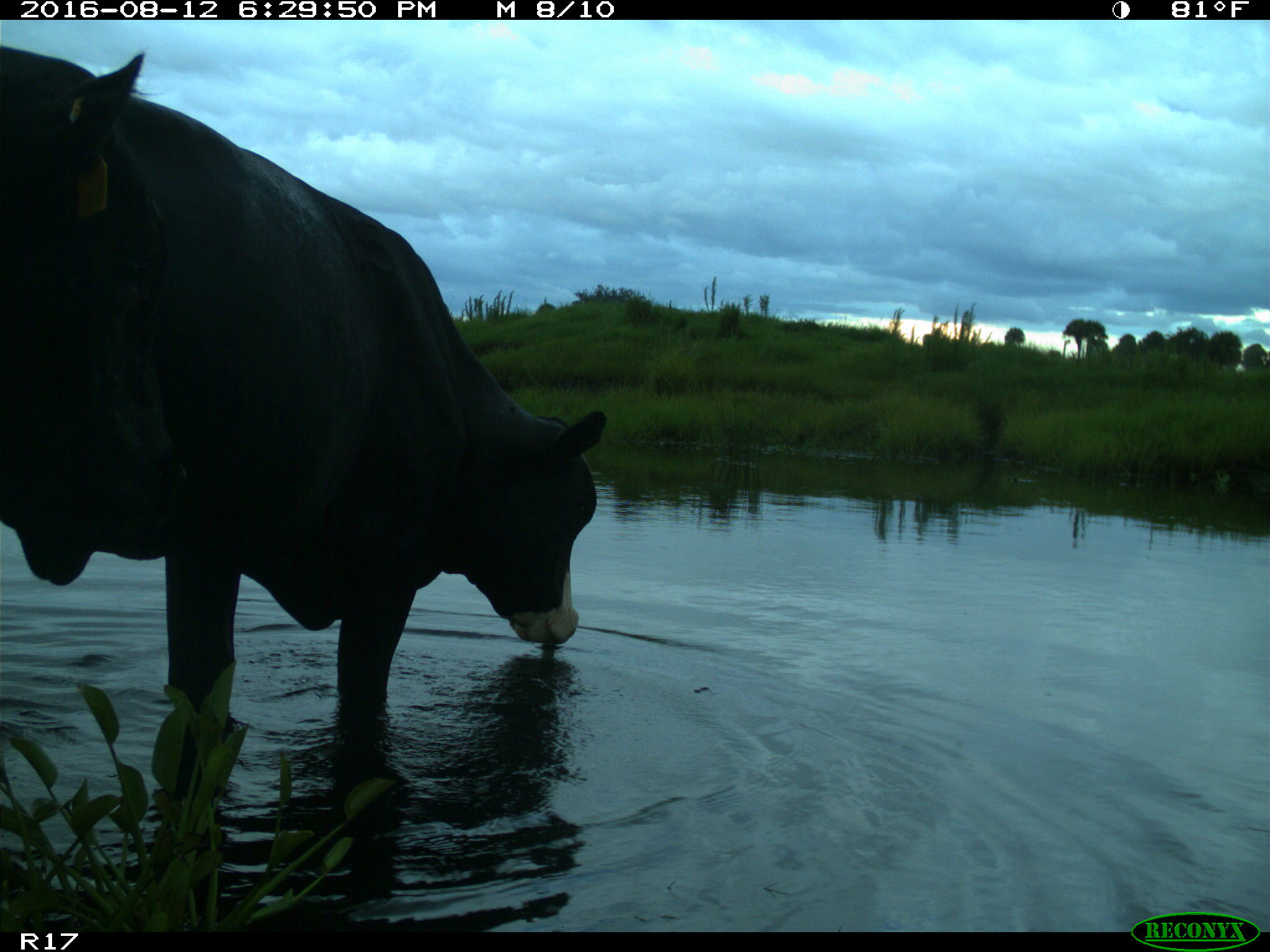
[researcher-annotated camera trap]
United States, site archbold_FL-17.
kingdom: Animalia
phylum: Chordata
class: Mammalia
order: Artiodactyla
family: Bovidae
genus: Bos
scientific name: Bos taurus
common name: domestic cow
Bos taurus (domestic cow).